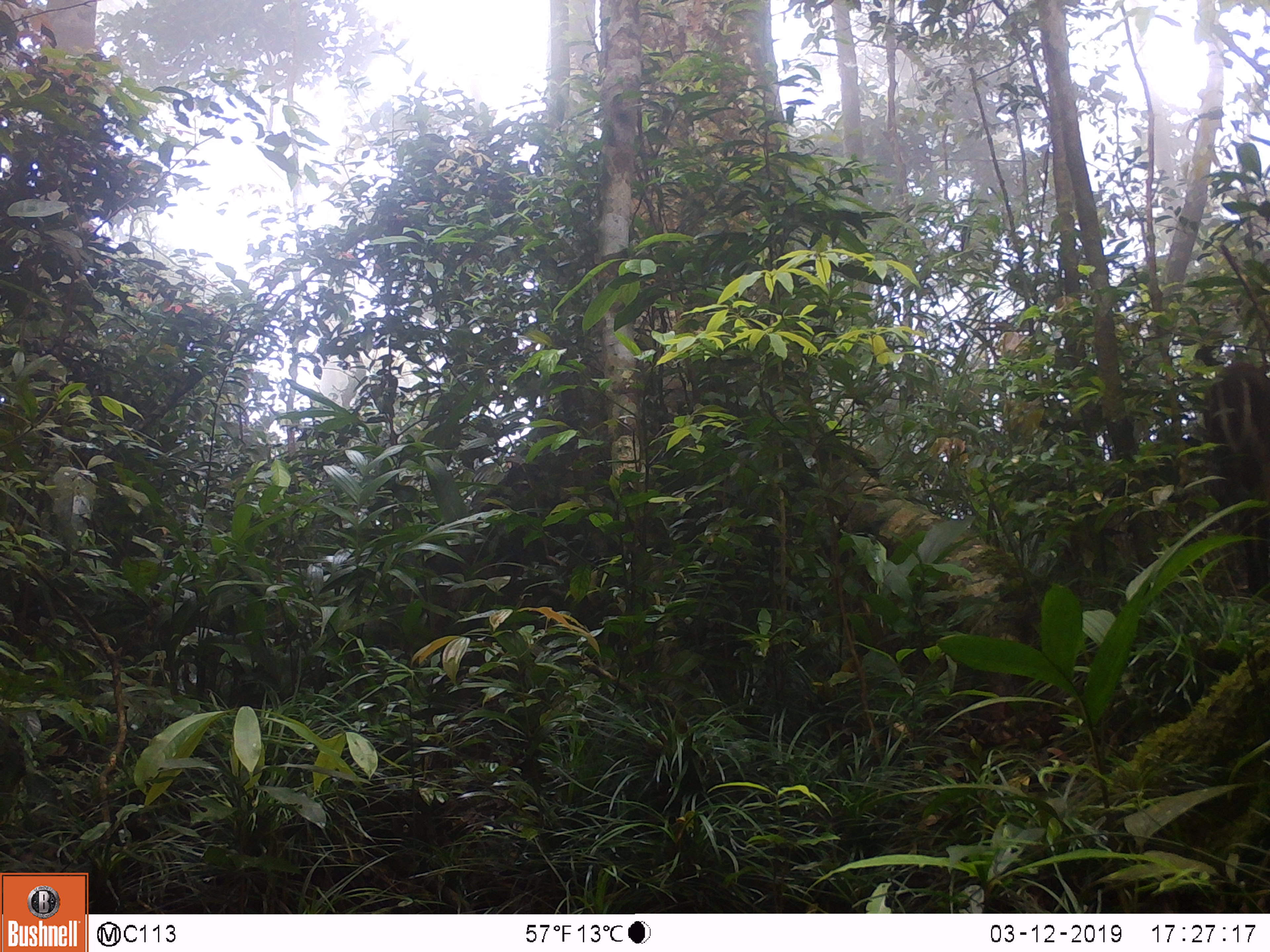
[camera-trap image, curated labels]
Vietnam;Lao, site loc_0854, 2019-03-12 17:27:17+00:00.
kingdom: Animalia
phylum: Chordata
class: Mammalia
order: Artiodactyla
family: Cervidae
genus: Muntiacus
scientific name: Muntiacus rooseveltorum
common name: roosevelt's muntjac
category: roosevelts muntjac group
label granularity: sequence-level